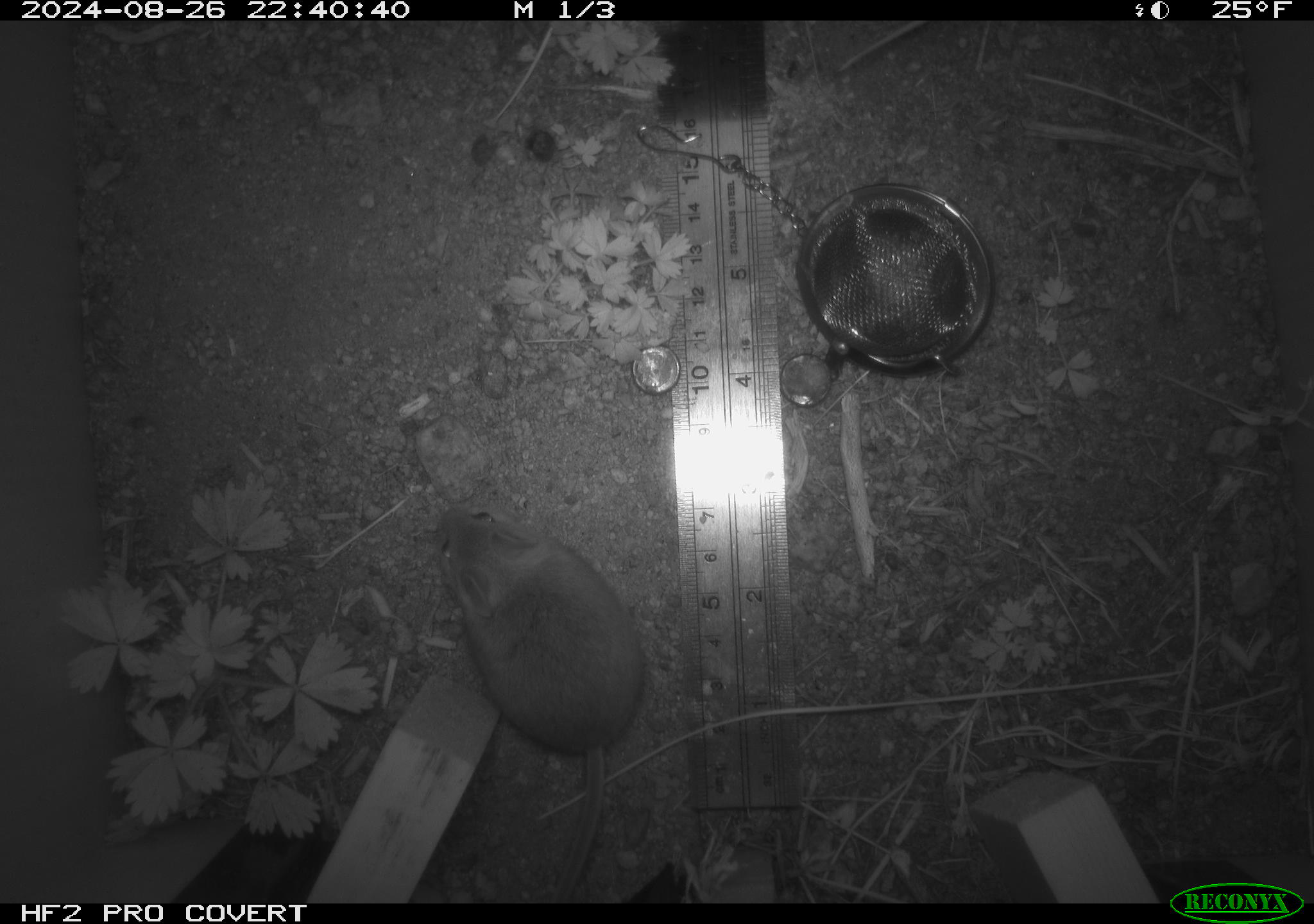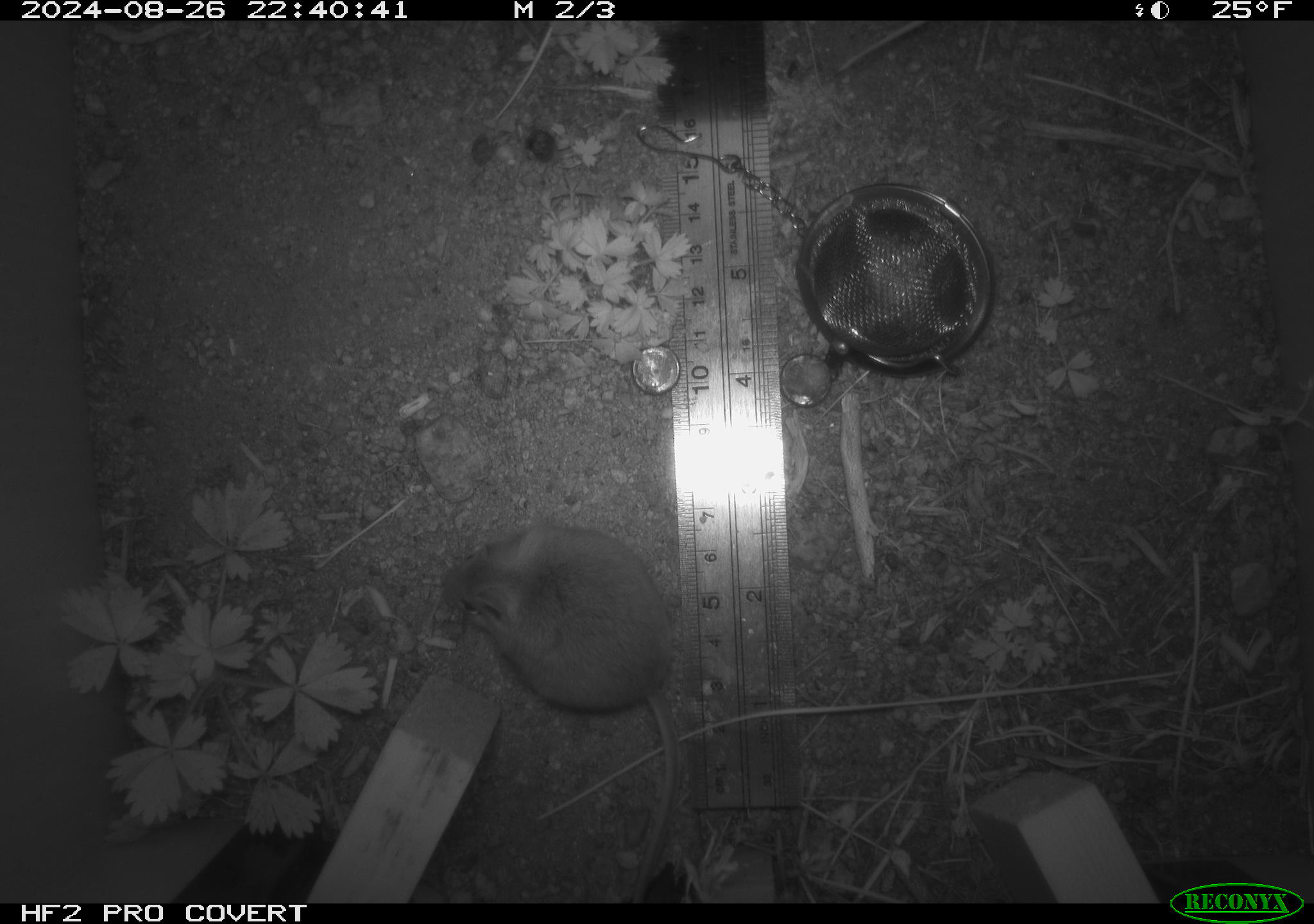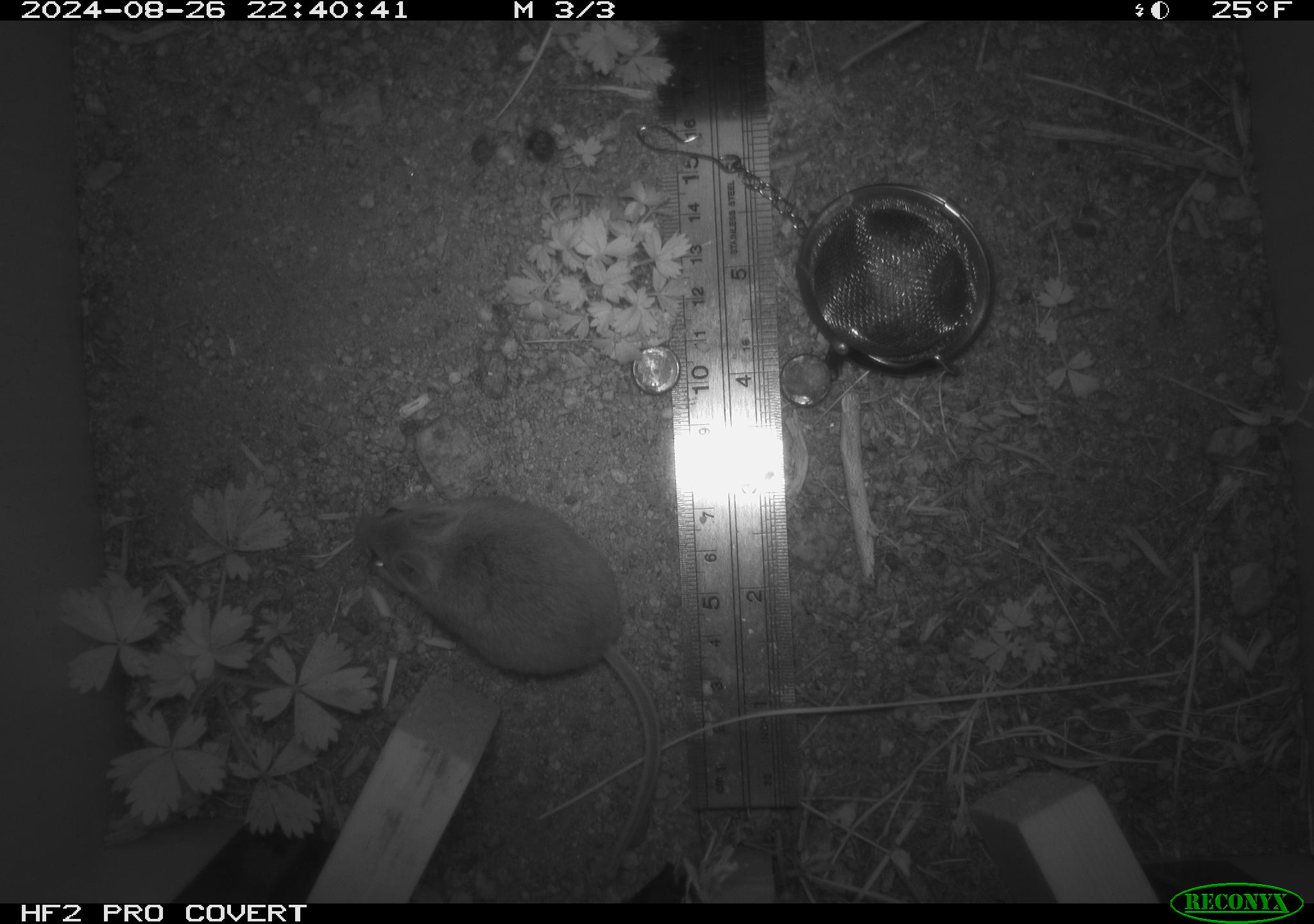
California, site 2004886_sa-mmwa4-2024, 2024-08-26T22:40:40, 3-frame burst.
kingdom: Animalia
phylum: Chordata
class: Mammalia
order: Rodentia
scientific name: Rodentia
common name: mouse species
Mouse species (Rodentia).